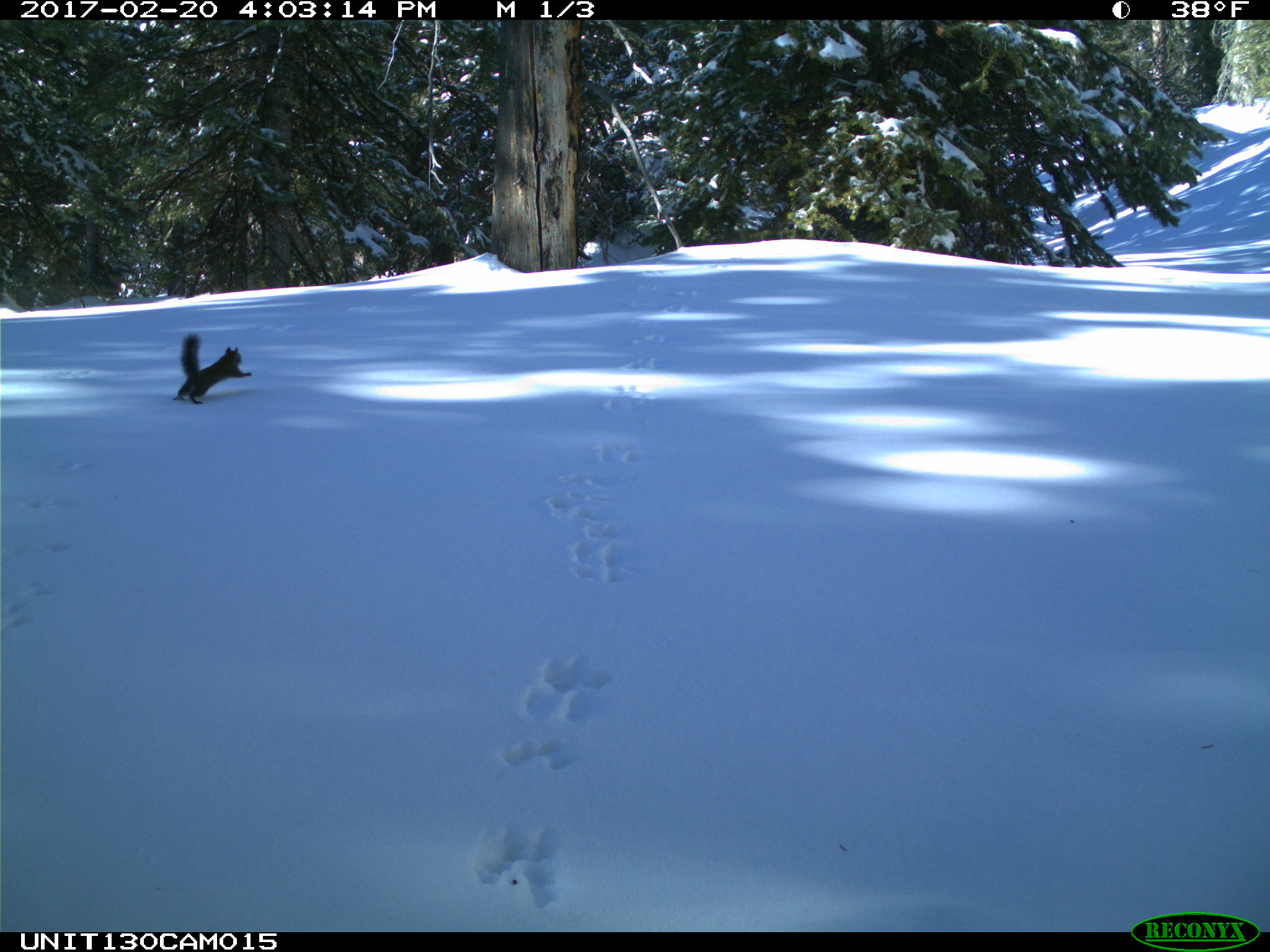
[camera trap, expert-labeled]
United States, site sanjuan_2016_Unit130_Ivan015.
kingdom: Animalia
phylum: Chordata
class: Mammalia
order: Rodentia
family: Sciuridae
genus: Tamiasciurus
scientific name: Tamiasciurus hudsonicus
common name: american red squirrel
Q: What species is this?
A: Tamiasciurus hudsonicus (american red squirrel).